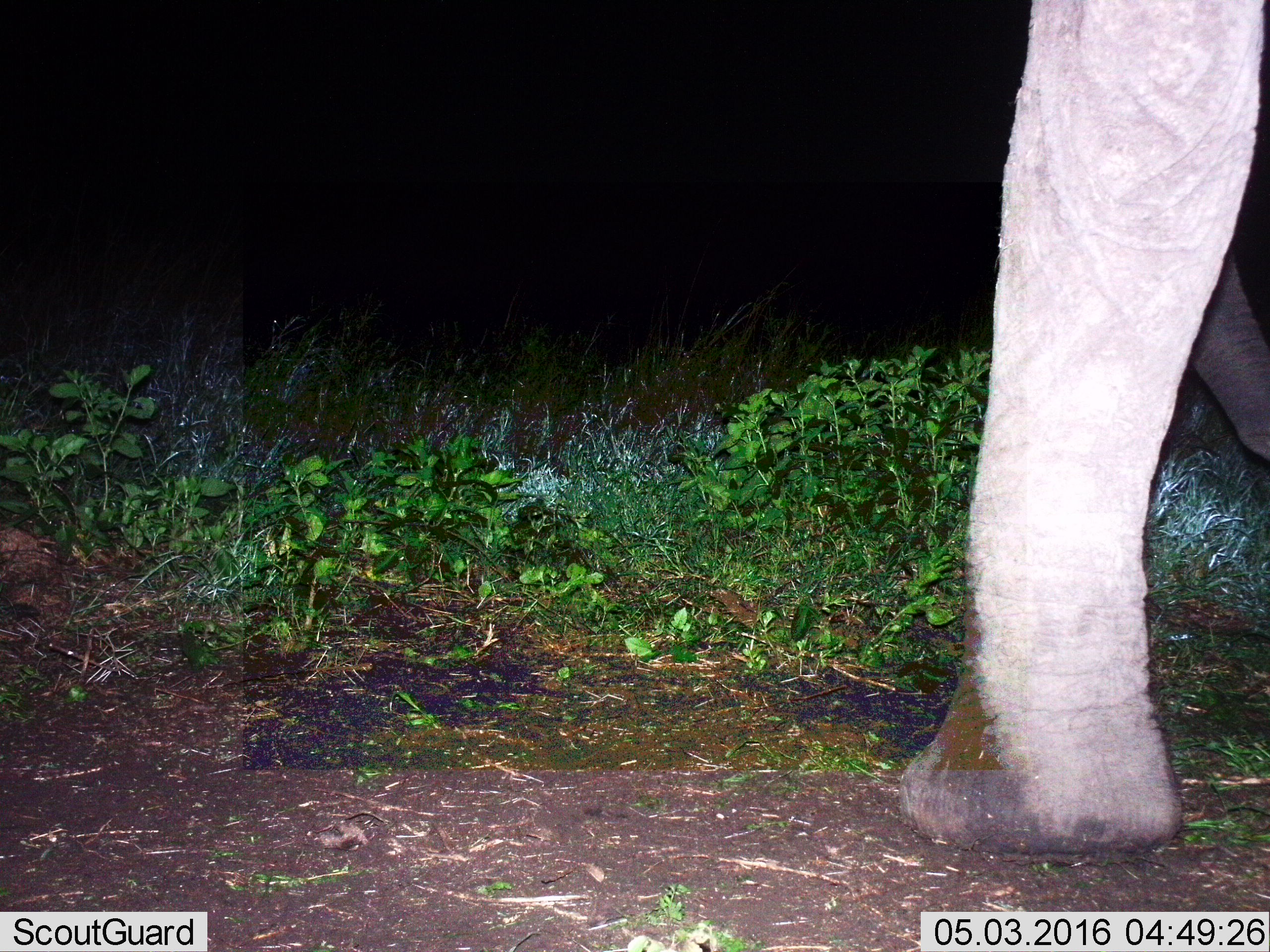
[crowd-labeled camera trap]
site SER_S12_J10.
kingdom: Animalia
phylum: Chordata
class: Mammalia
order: Proboscidea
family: Elephantidae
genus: Loxodonta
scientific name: Loxodonta africana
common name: african bush elephant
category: elephant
Elephant (african bush elephant) (Loxodonta africana), count 1. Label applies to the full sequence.